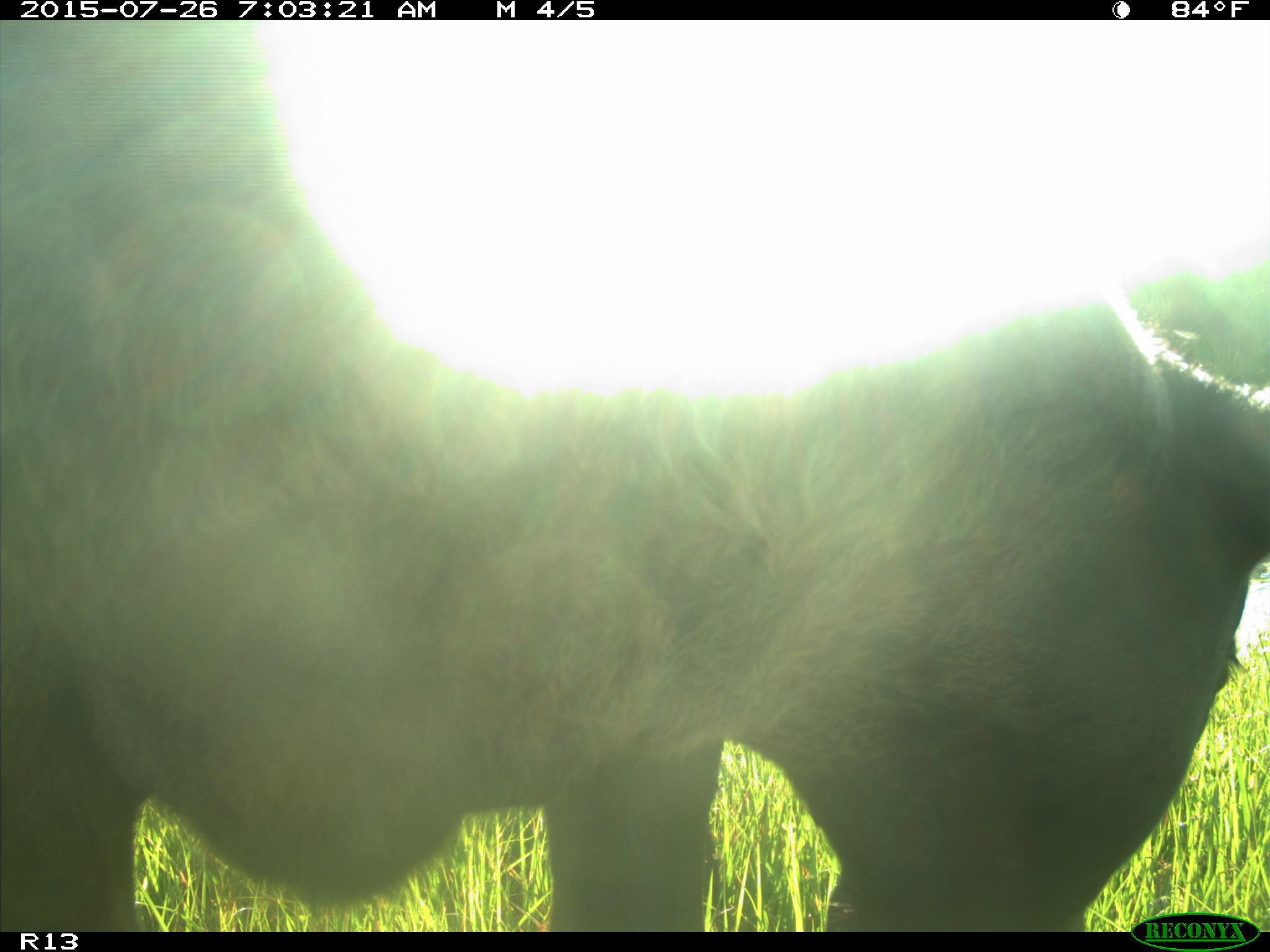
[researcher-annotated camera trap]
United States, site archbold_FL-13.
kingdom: Animalia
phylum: Chordata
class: Mammalia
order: Artiodactyla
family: Bovidae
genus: Bos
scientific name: Bos taurus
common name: domestic cow